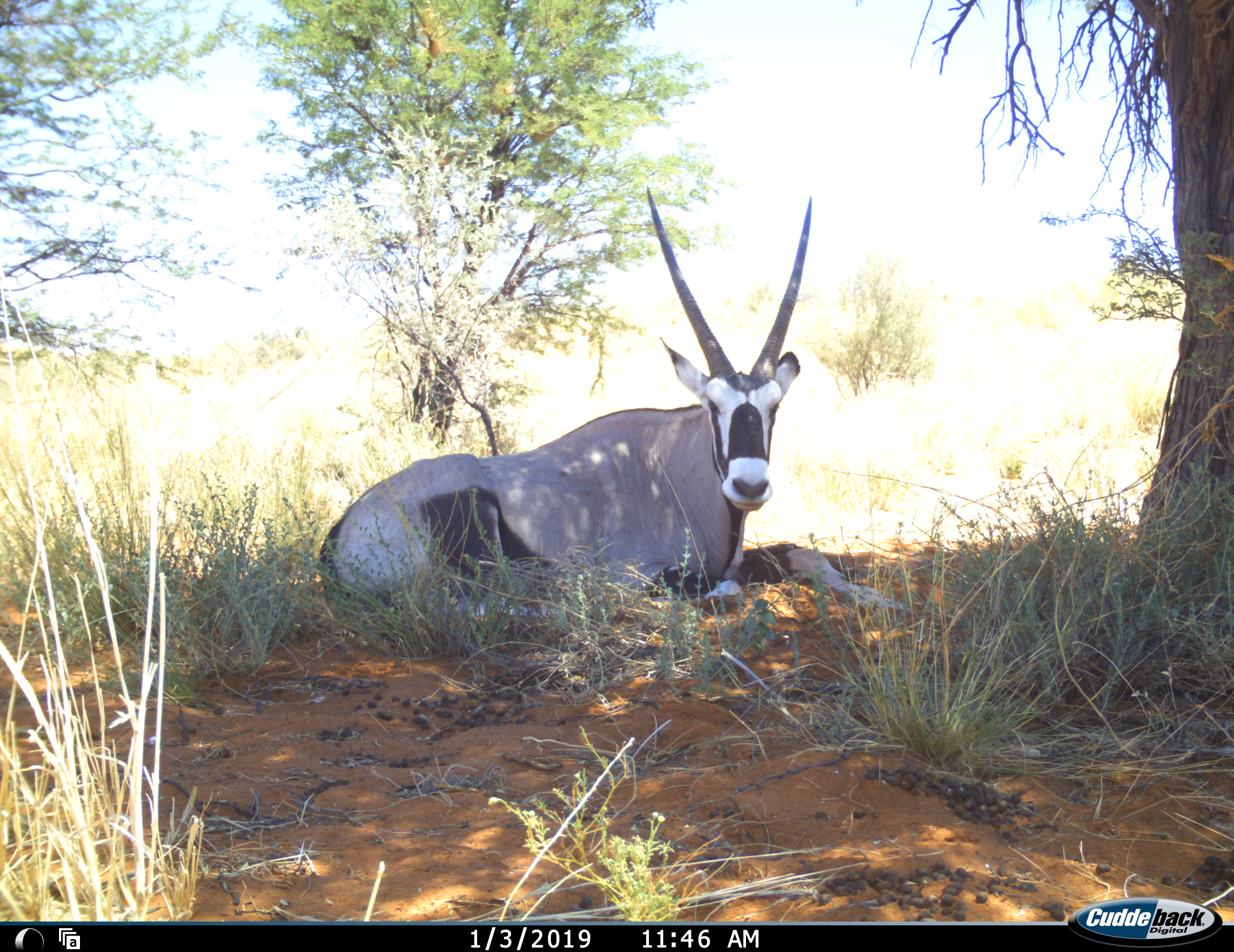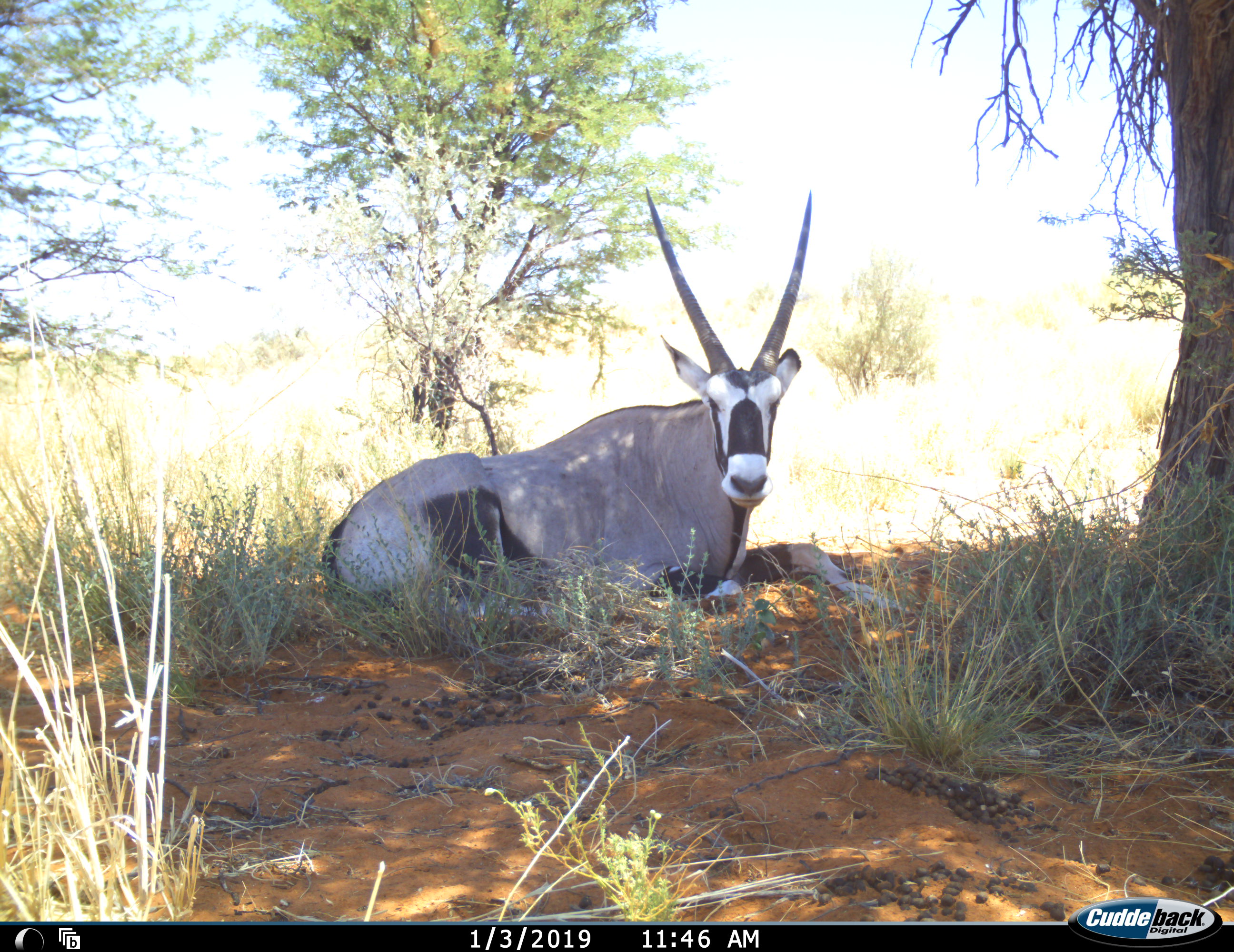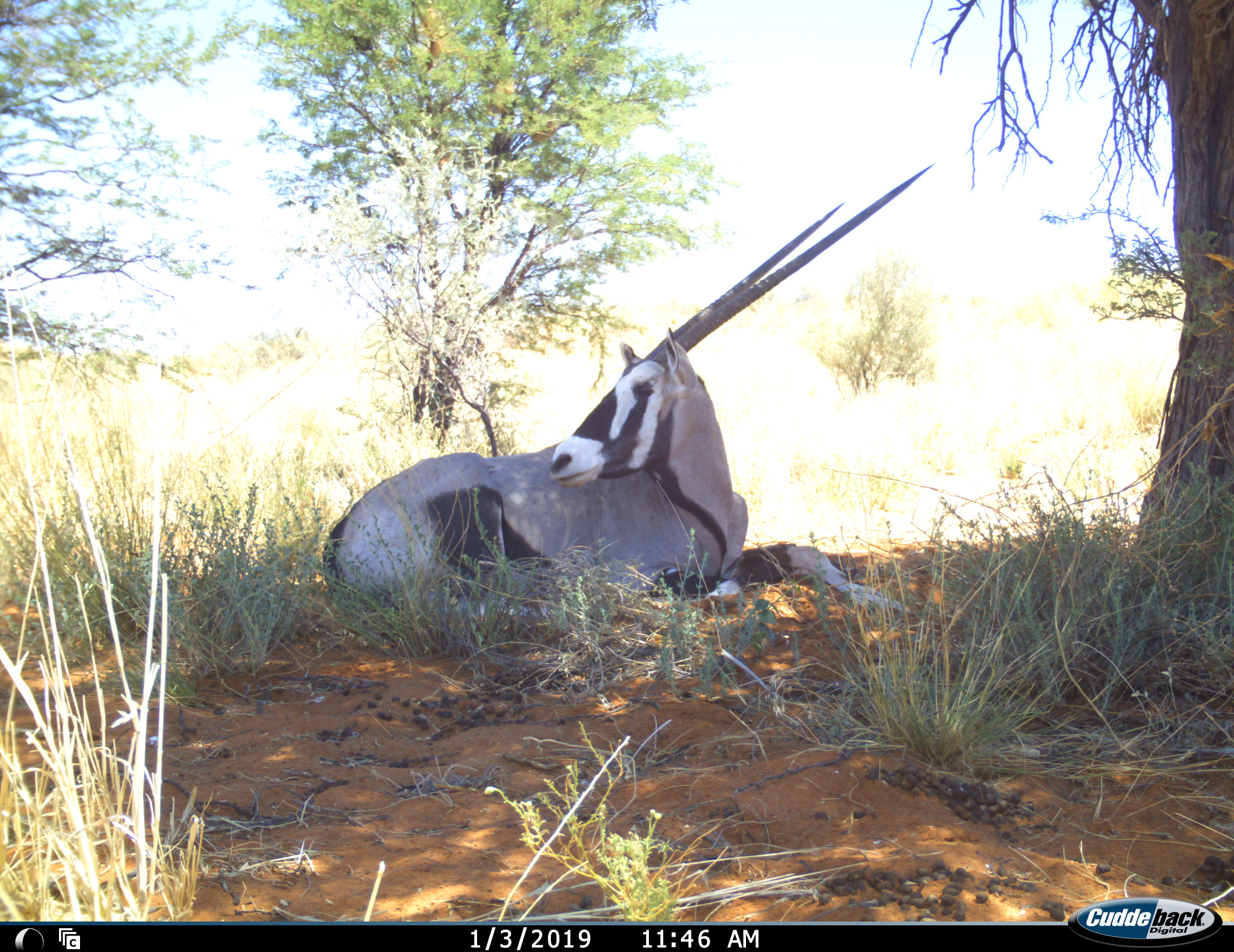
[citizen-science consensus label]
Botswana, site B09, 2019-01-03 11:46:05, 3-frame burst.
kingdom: Animalia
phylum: Chordata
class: Mammalia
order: Artiodactyla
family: Bovidae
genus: Oryx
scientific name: Oryx gazella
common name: gemsbok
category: gemsbokoryx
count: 1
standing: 0%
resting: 100%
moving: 0%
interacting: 0%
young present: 0%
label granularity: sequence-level